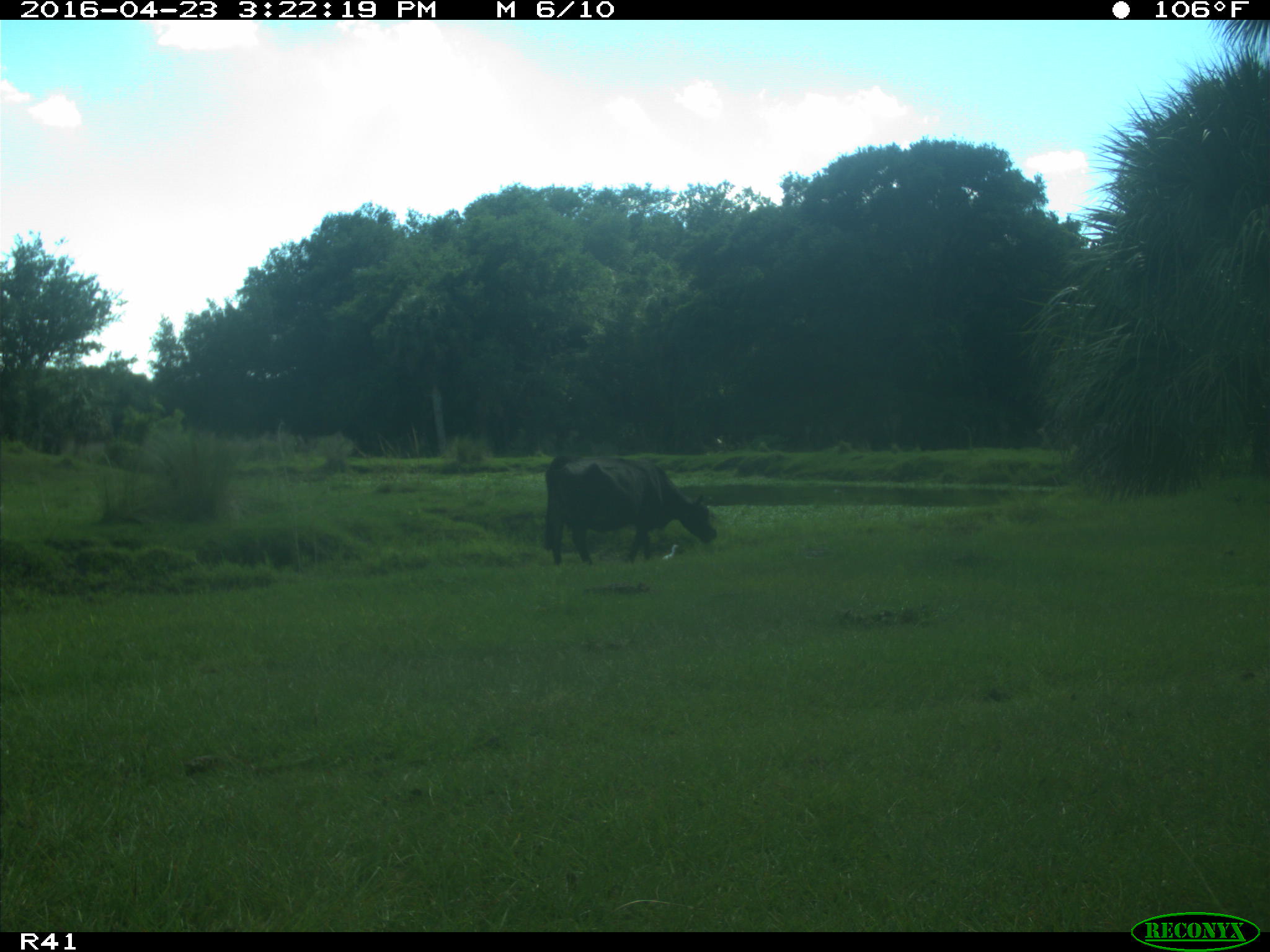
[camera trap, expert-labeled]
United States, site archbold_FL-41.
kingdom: Animalia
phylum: Chordata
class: Mammalia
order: Artiodactyla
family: Bovidae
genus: Bos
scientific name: Bos taurus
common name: domestic cow